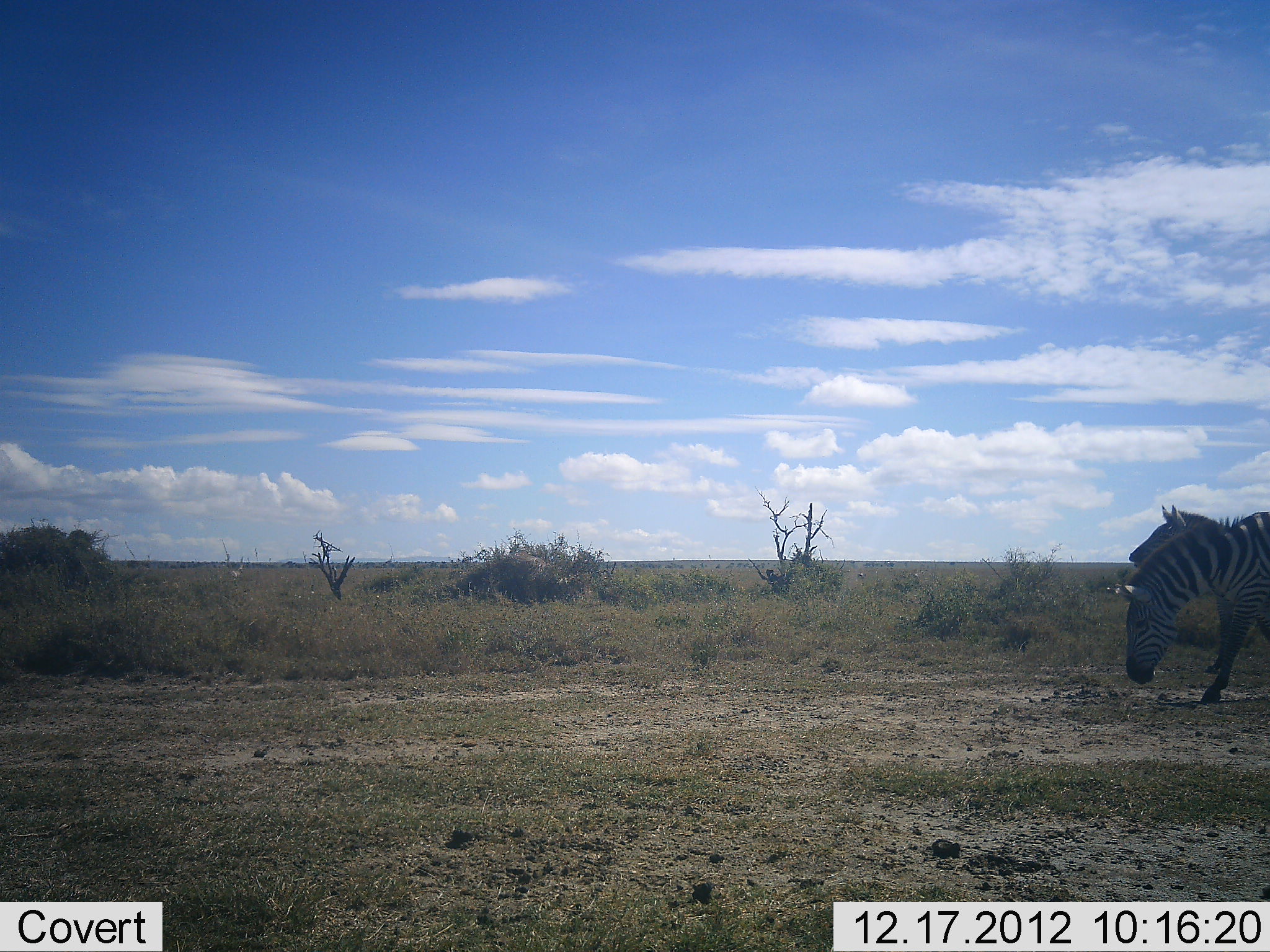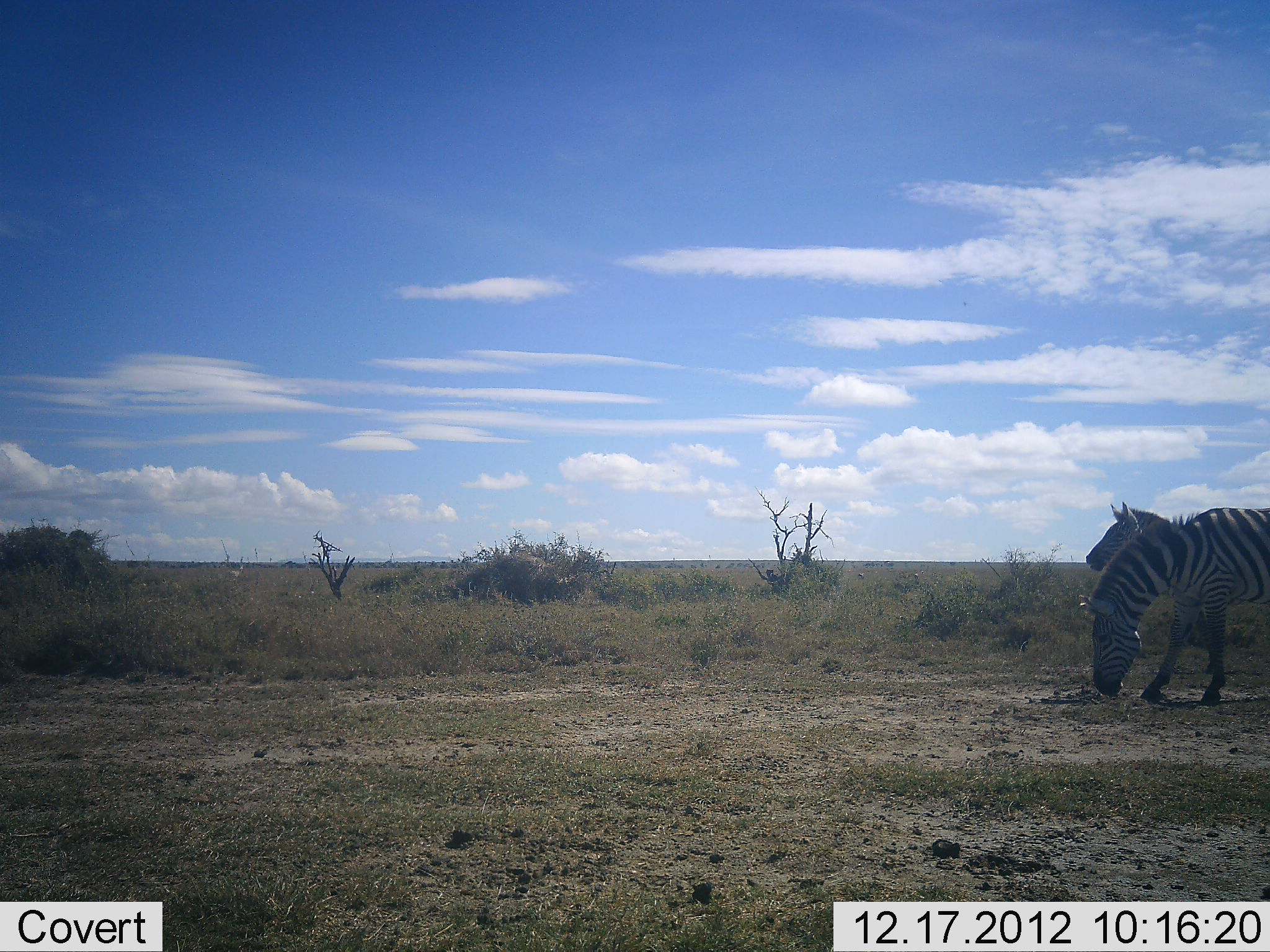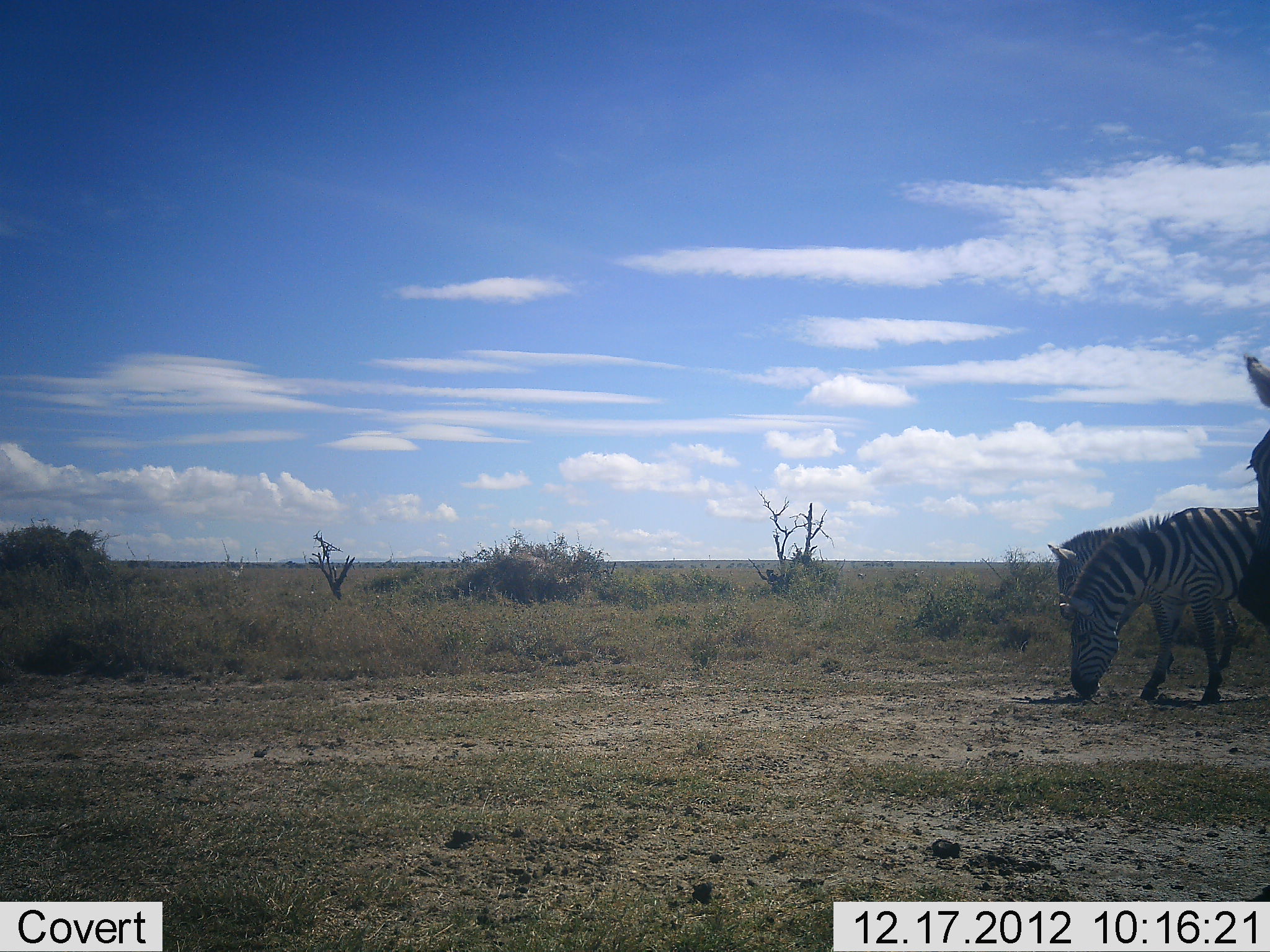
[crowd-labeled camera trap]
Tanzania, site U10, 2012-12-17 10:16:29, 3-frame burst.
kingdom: Animalia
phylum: Chordata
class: Mammalia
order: Perissodactyla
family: Equidae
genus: Equus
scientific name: Equus quagga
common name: plains zebra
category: zebra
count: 3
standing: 10%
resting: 0%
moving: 80%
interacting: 0%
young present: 0%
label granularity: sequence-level